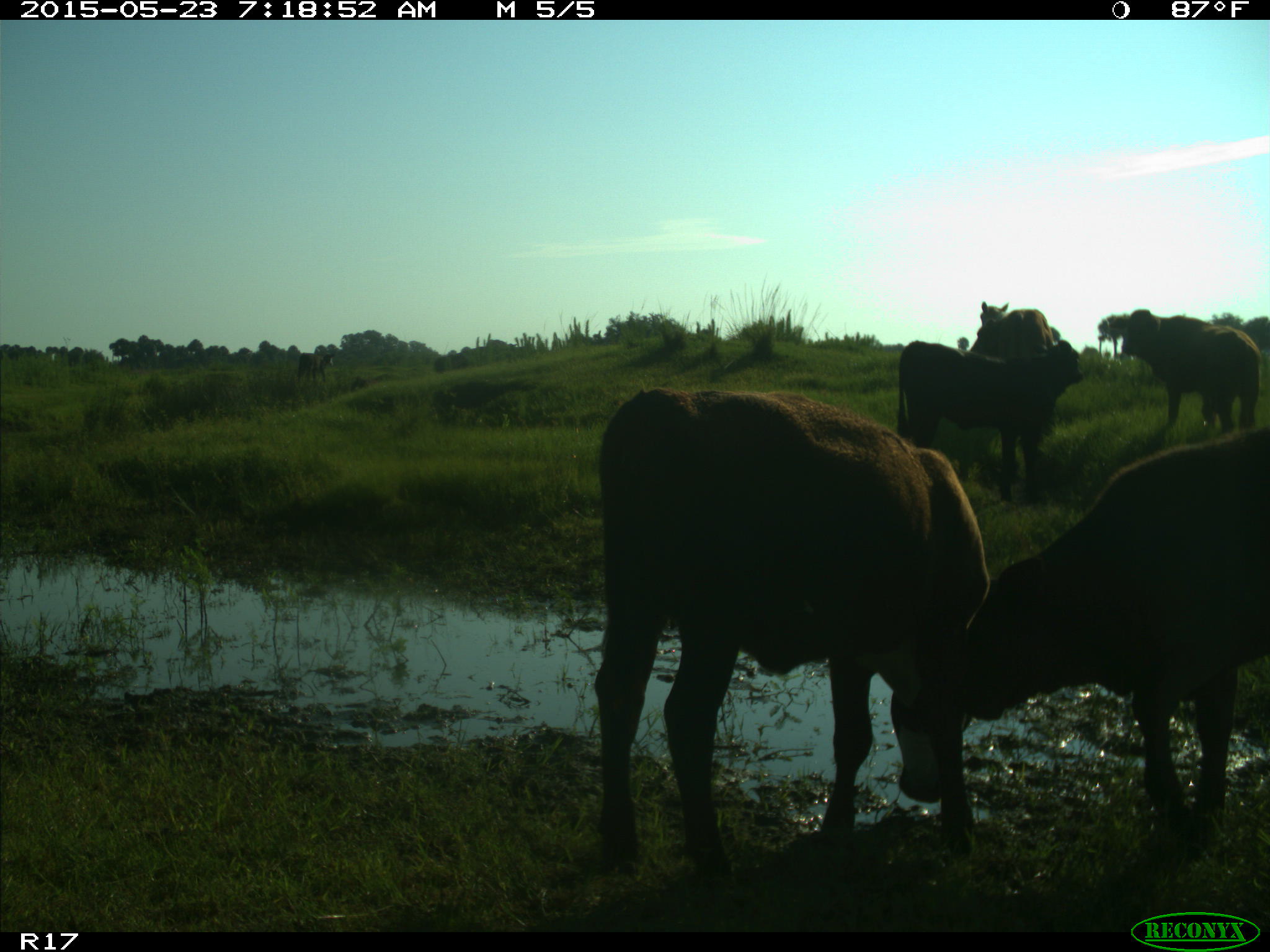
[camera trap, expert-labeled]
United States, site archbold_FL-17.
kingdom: Animalia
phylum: Chordata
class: Mammalia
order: Artiodactyla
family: Bovidae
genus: Bos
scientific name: Bos taurus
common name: domestic cow